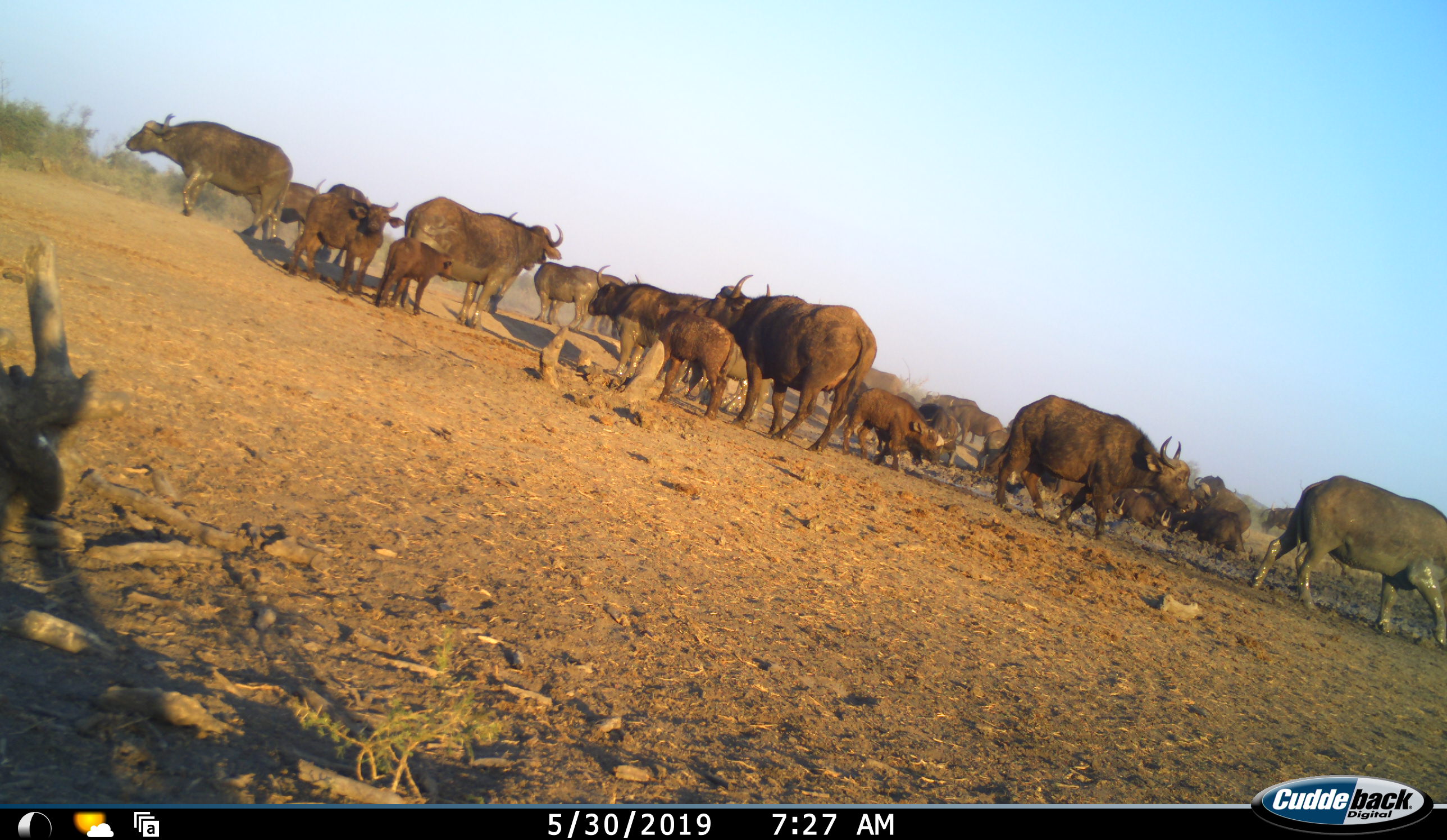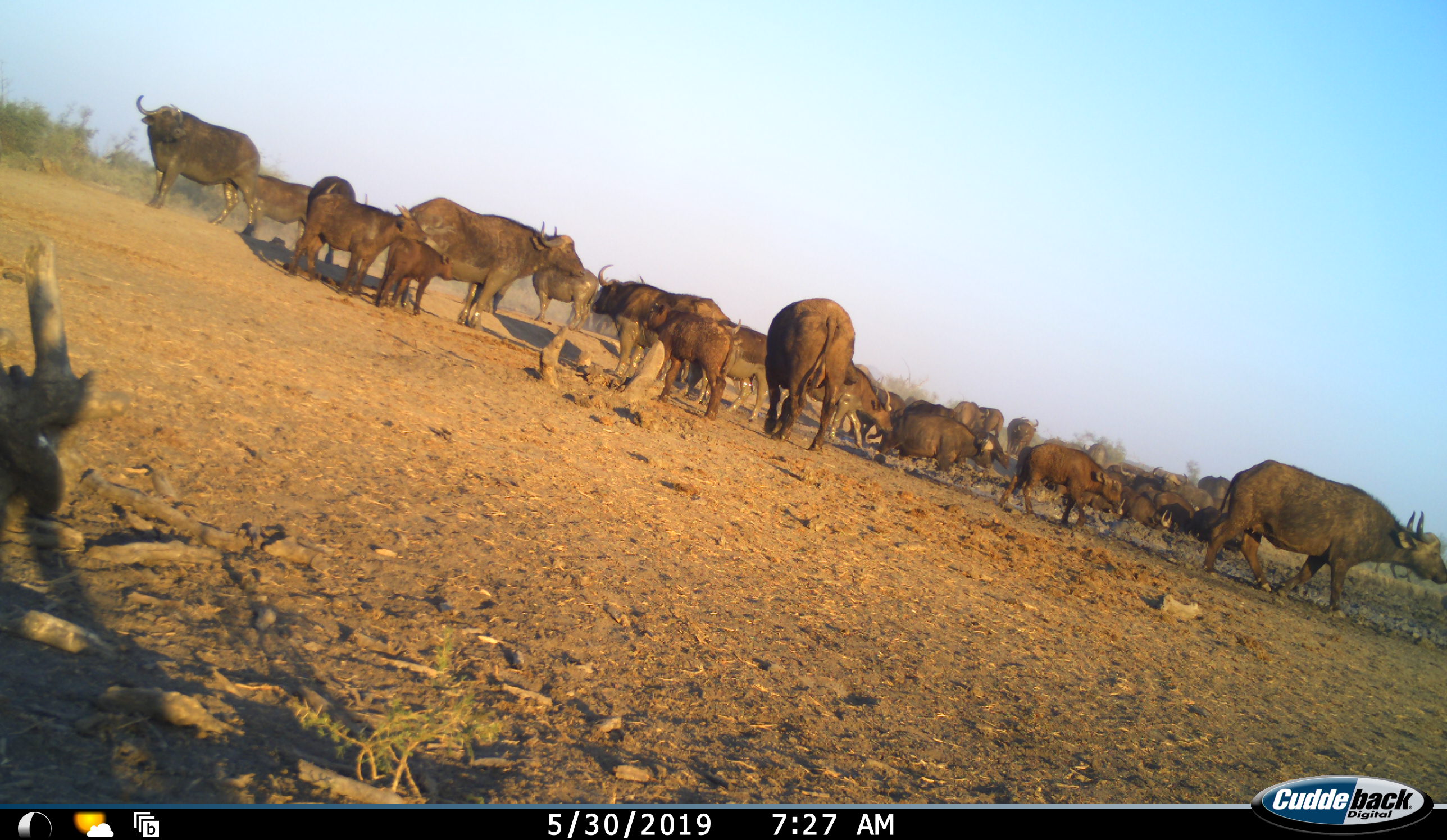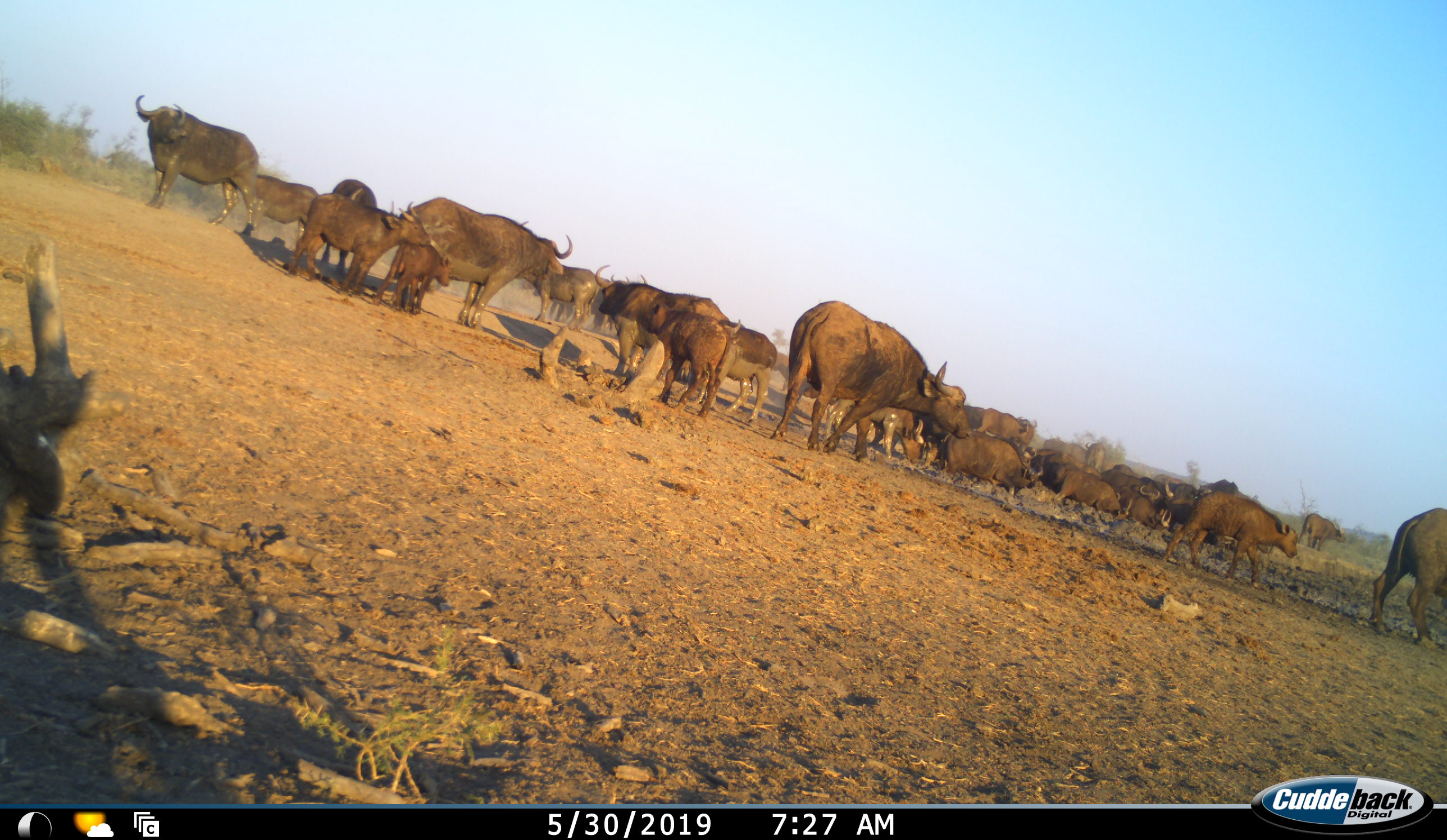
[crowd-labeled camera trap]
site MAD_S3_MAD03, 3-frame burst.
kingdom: Animalia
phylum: Chordata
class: Mammalia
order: Artiodactyla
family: Bovidae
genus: Syncerus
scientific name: Syncerus caffer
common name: african buffalo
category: buffalo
Buffalo (african buffalo) (Syncerus caffer), count 11-50. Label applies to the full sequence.